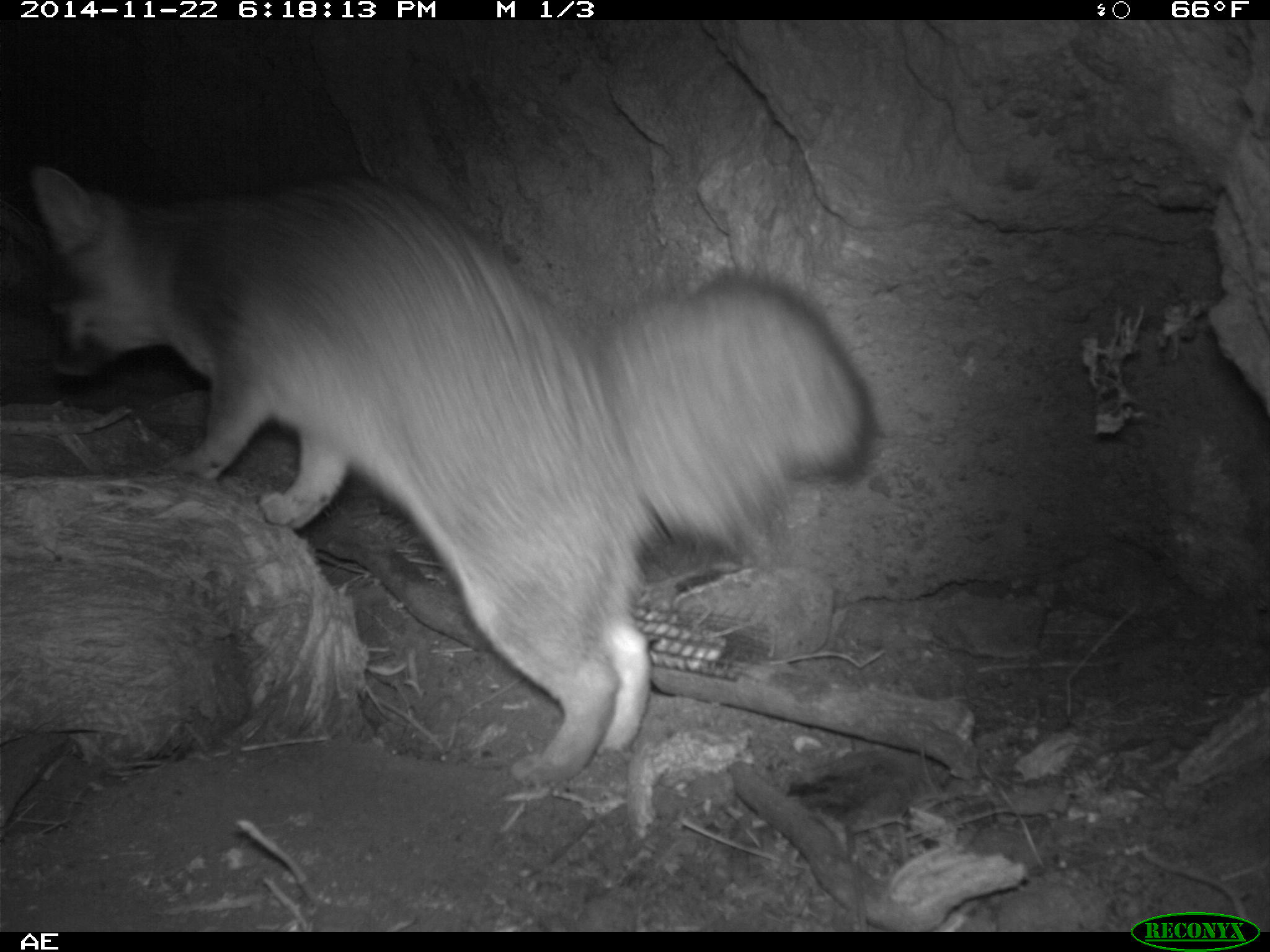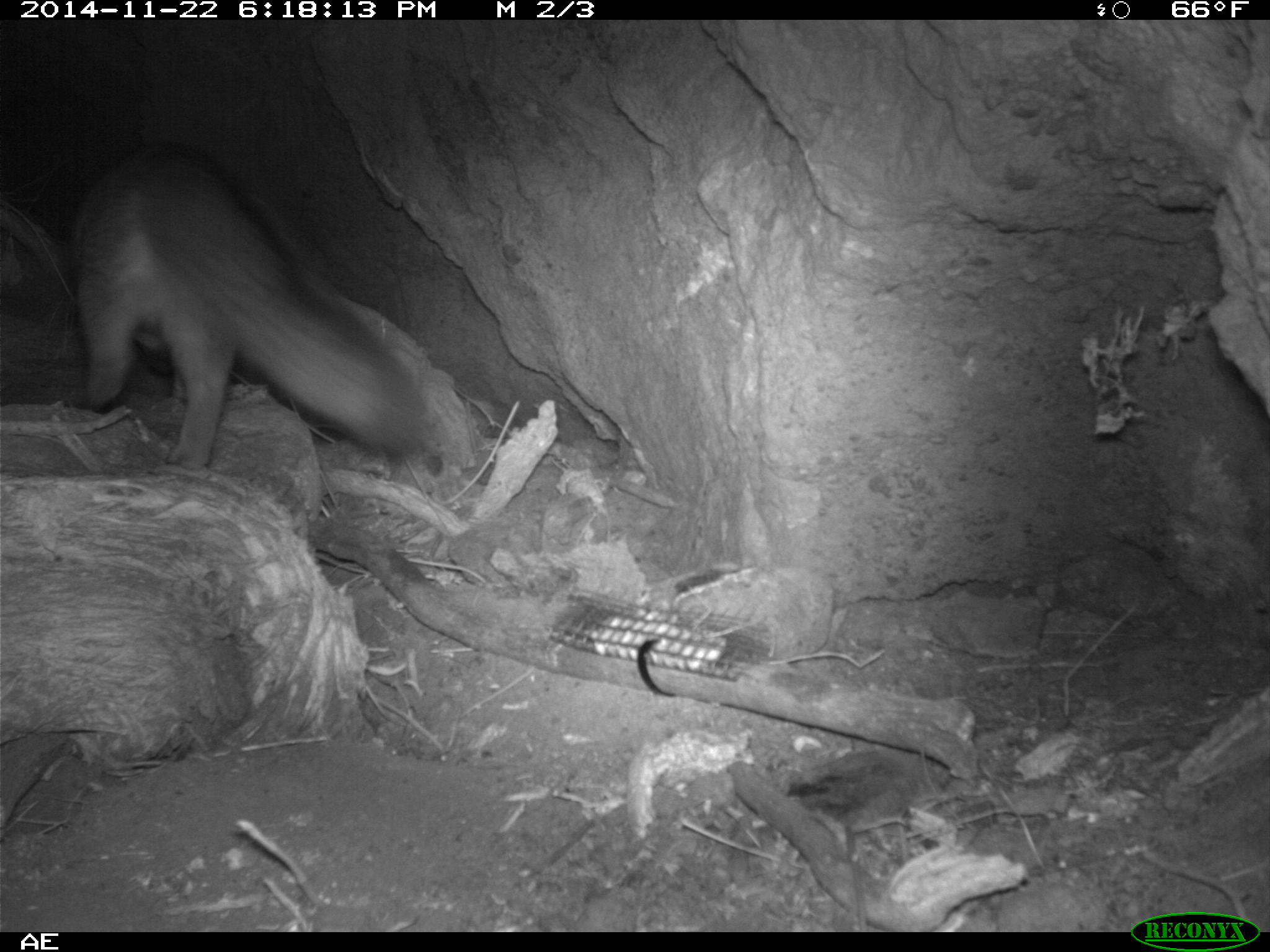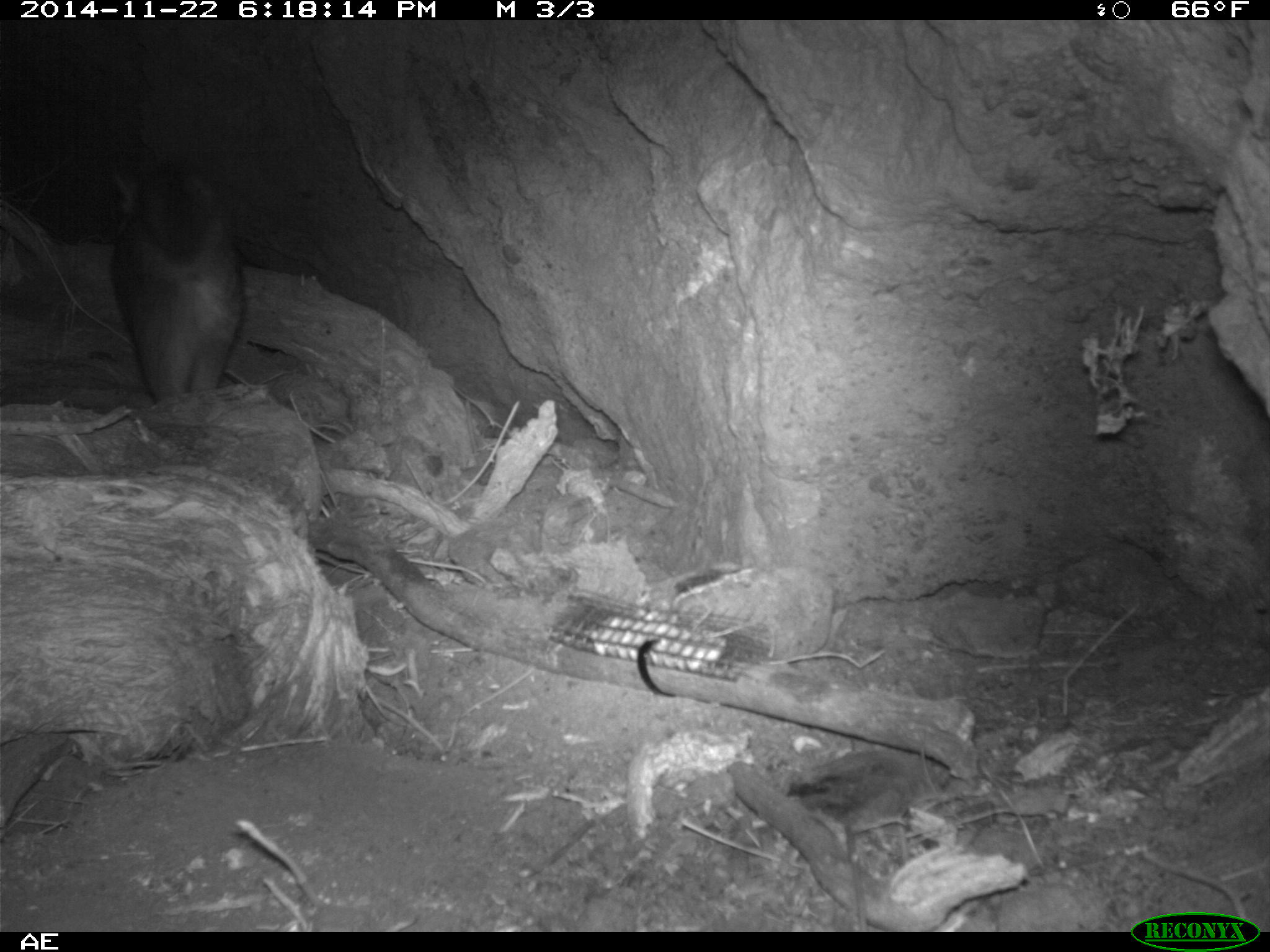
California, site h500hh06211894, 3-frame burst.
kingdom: Animalia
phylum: Chordata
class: Mammalia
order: Carnivora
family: Canidae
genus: Urocyon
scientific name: Urocyon littoralis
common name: island fox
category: fox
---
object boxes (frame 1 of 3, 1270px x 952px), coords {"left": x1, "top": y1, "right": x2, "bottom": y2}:
fox: {"left": 26, "top": 157, "right": 873, "bottom": 785}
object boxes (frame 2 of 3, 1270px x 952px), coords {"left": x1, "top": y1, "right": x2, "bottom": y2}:
fox: {"left": 70, "top": 143, "right": 424, "bottom": 472}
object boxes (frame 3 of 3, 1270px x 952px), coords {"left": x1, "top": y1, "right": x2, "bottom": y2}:
fox: {"left": 109, "top": 162, "right": 246, "bottom": 407}